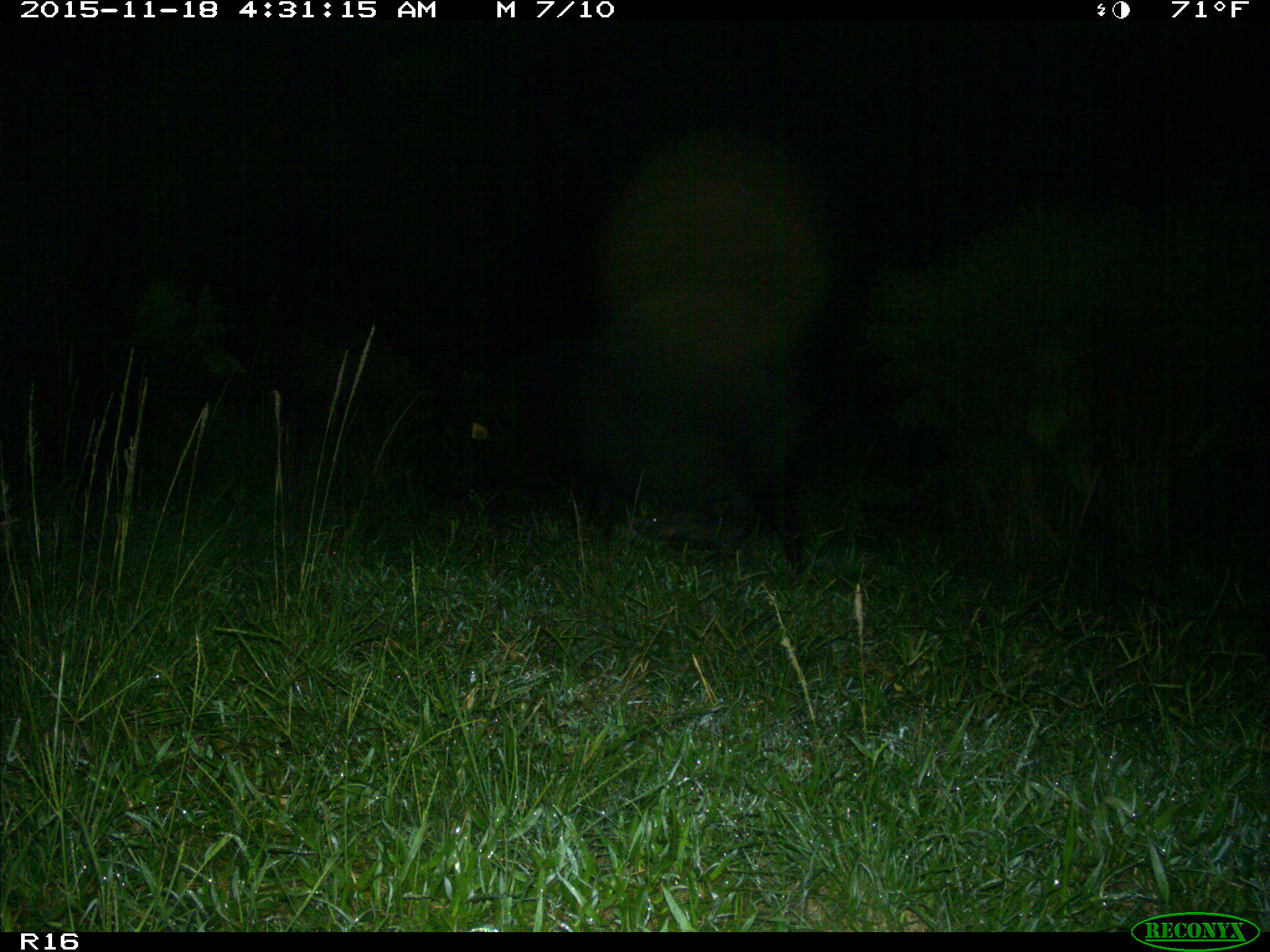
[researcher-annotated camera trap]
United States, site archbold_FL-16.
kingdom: Animalia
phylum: Chordata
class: Mammalia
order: Artiodactyla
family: Suidae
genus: Sus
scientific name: Sus scrofa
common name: wild boar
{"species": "Sus scrofa (wild boar)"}